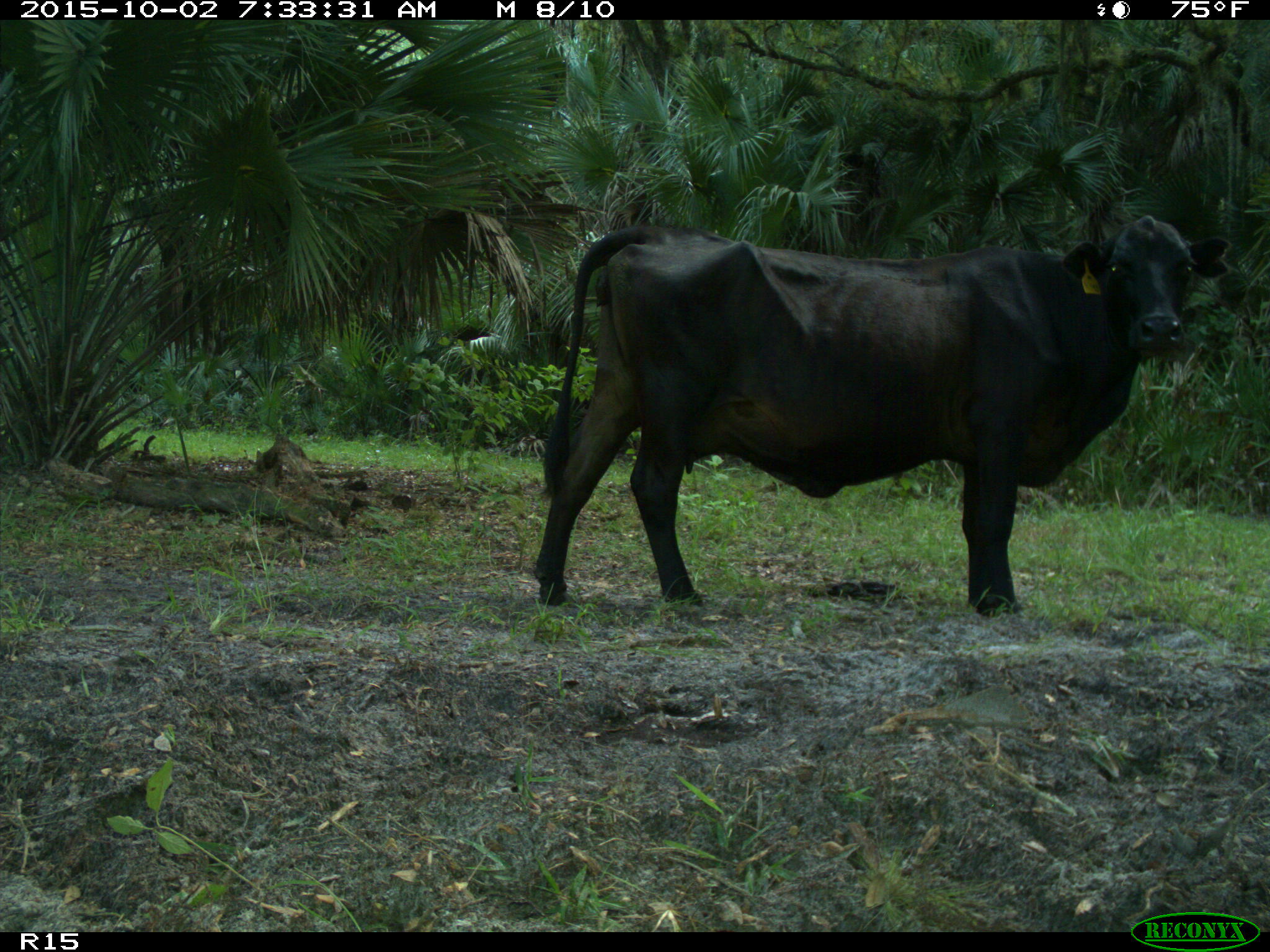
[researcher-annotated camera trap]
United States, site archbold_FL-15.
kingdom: Animalia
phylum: Chordata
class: Mammalia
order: Artiodactyla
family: Bovidae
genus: Bos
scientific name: Bos taurus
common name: domestic cow